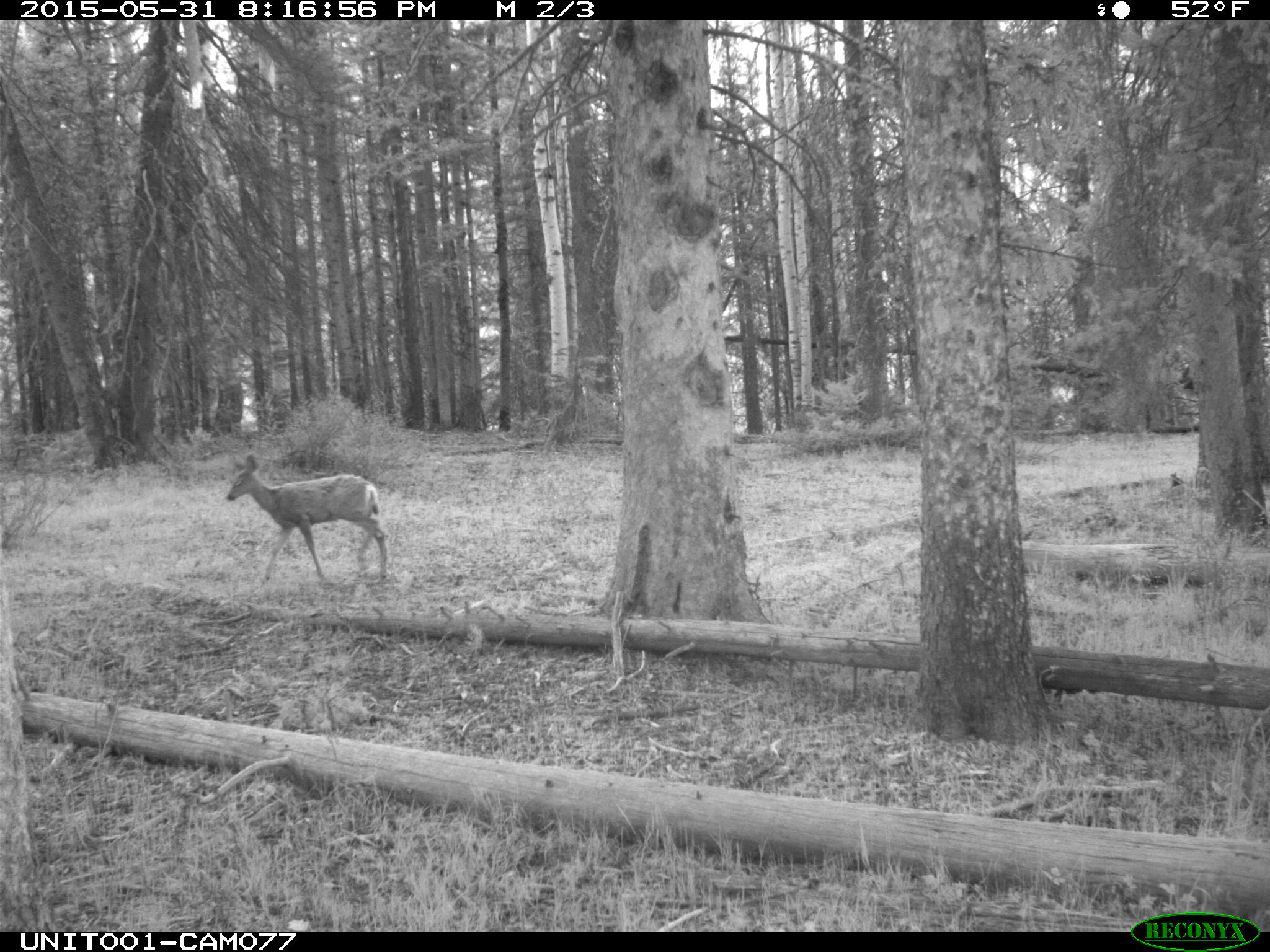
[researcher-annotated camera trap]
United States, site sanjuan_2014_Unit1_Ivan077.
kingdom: Animalia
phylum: Chordata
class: Mammalia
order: Artiodactyla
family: Cervidae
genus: Odocoileus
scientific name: Odocoileus hemionus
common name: mule deer